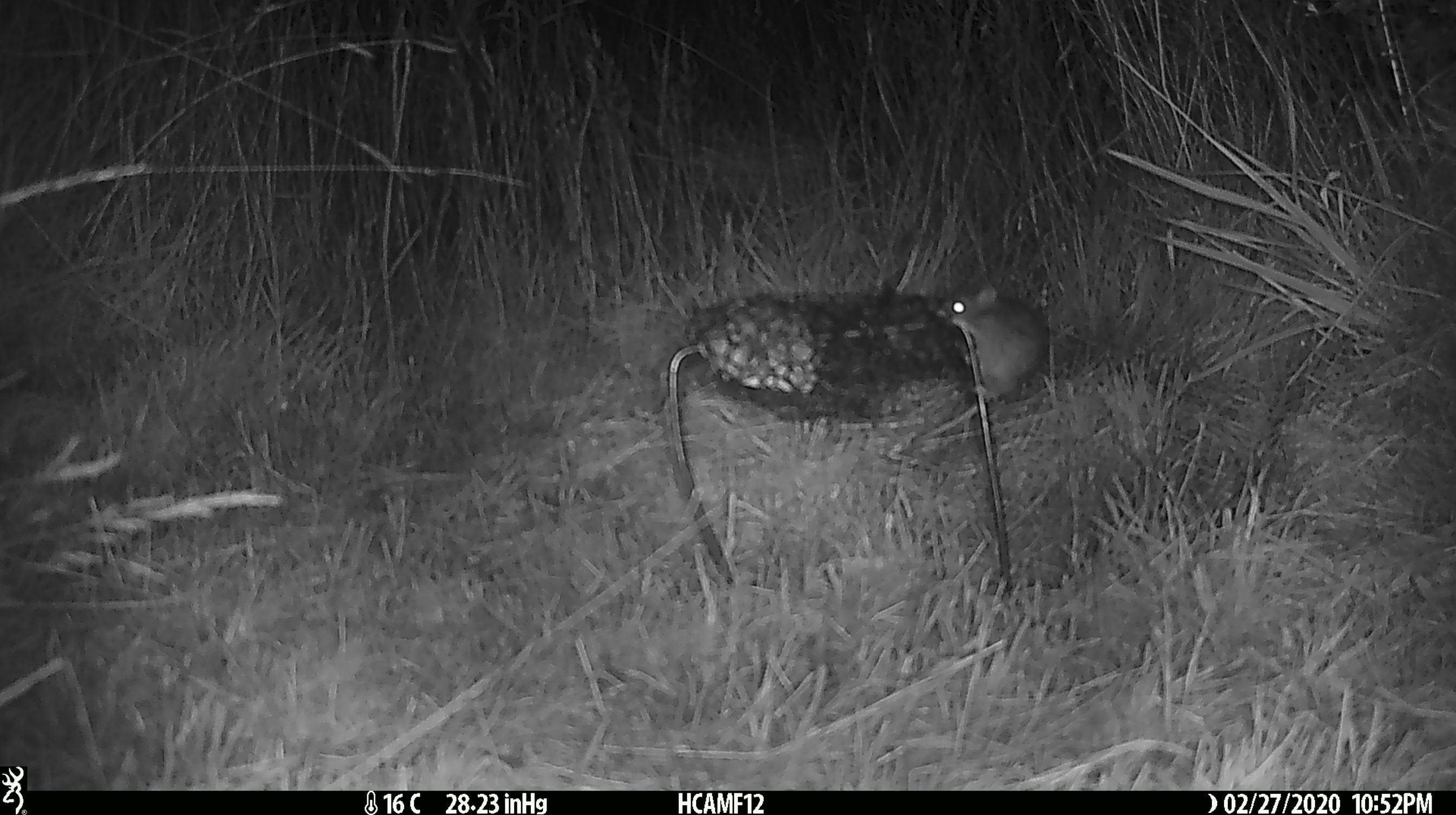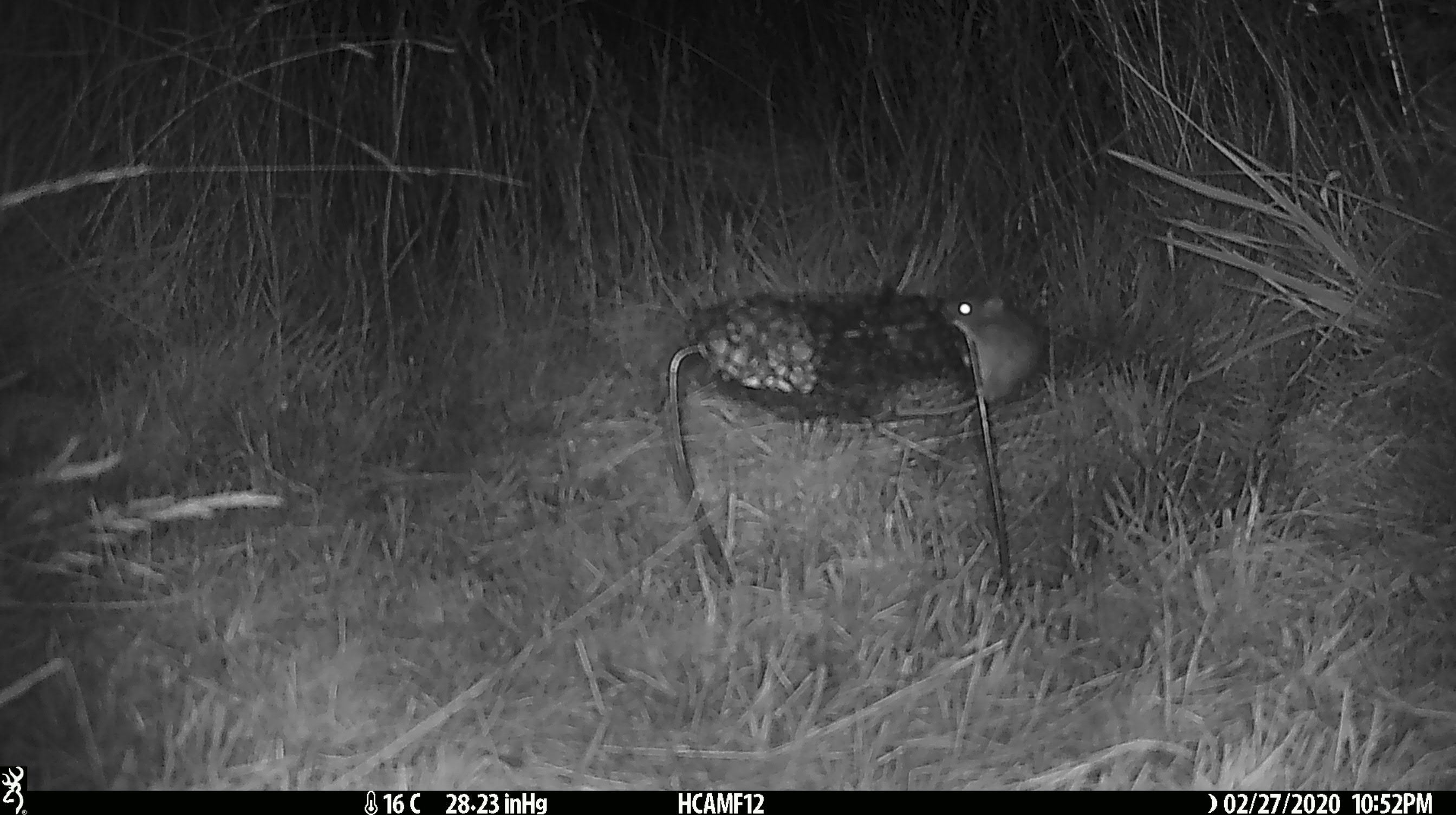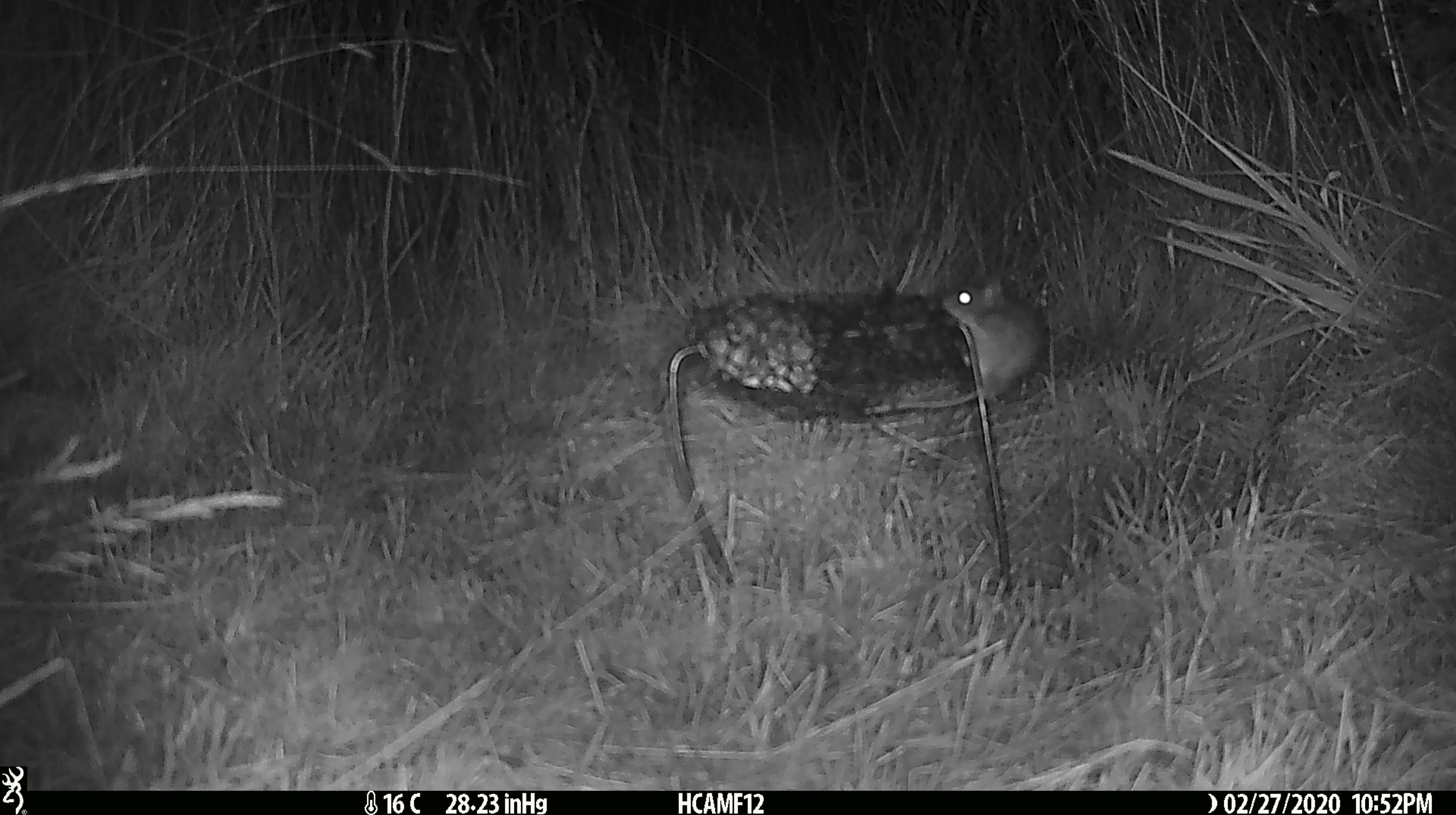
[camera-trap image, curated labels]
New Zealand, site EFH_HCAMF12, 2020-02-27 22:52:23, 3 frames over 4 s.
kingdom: Animalia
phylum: Chordata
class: Mammalia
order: Rodentia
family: Muridae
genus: Mus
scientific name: Mus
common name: mouse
Mouse (Mus).